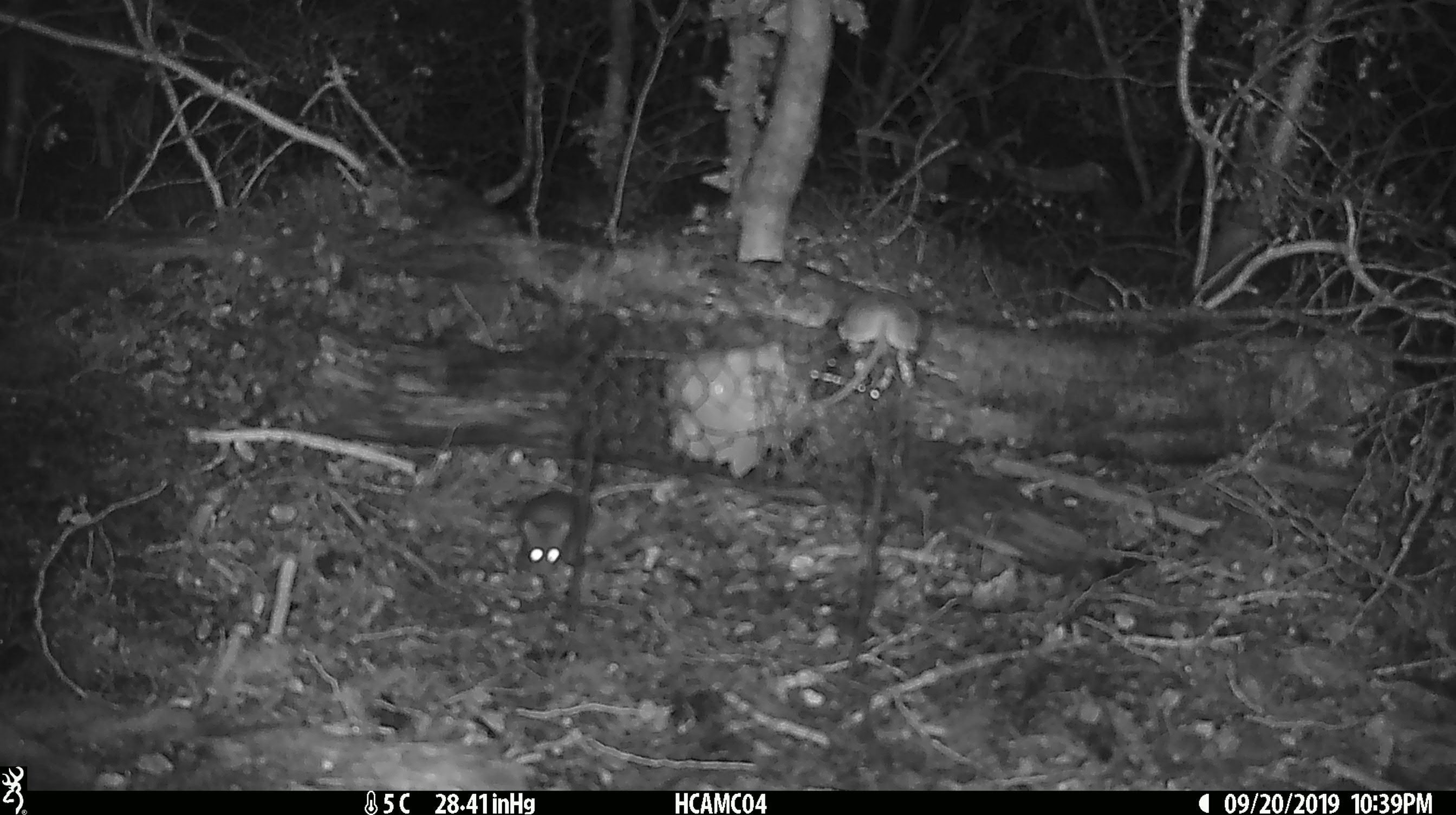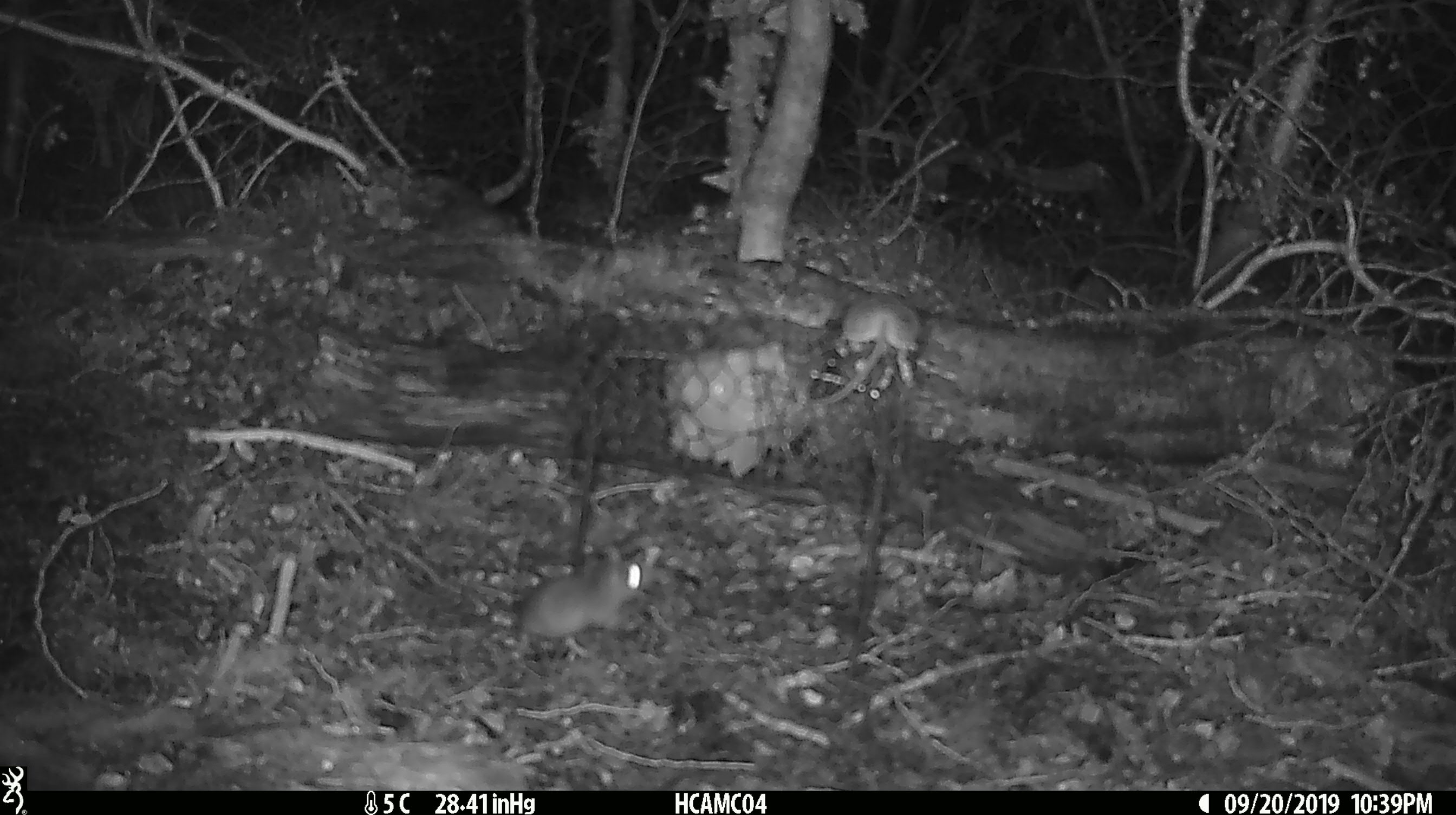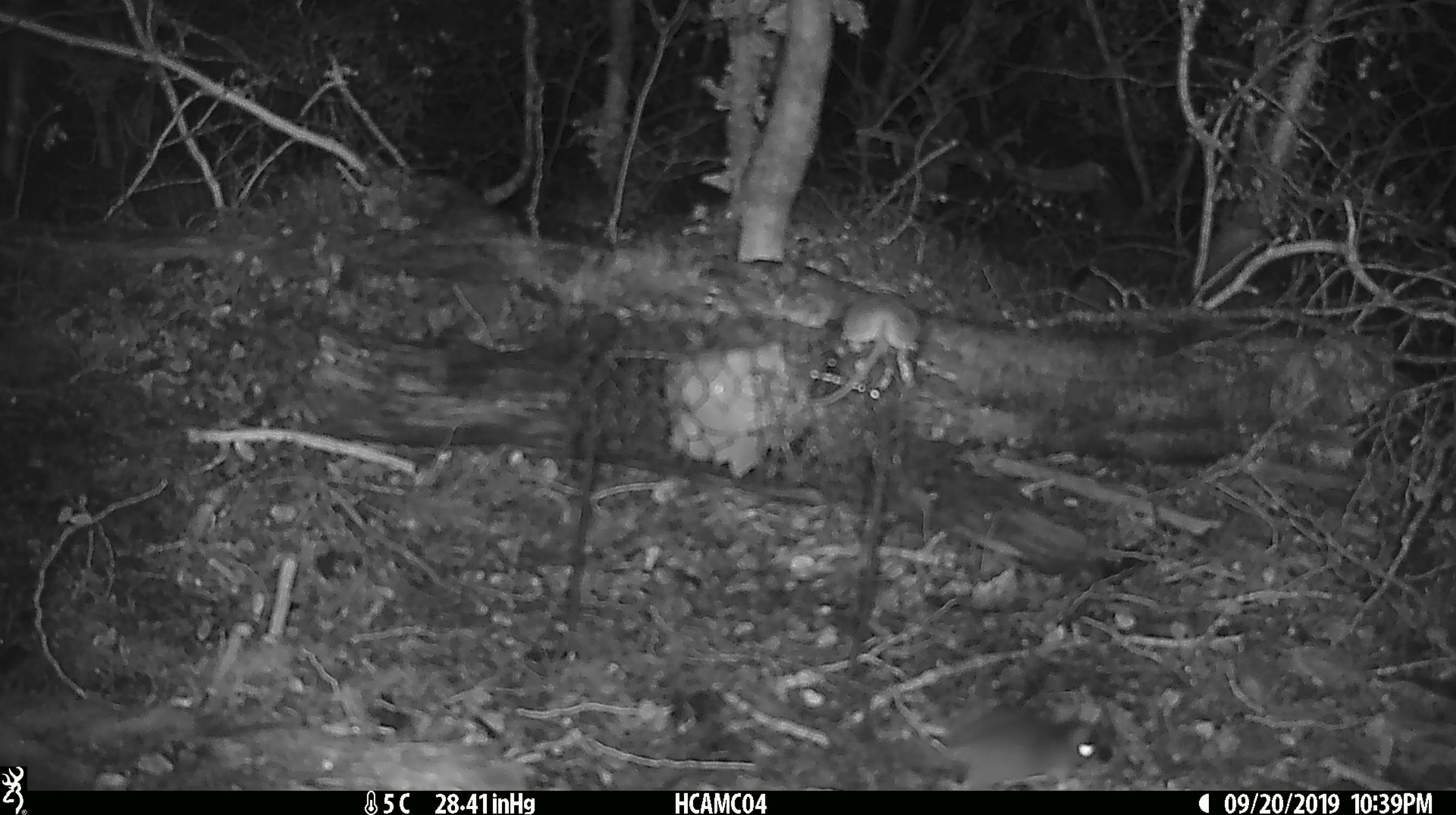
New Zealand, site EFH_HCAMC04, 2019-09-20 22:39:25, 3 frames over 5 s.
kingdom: Animalia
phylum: Chordata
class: Mammalia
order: Rodentia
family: Muridae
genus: Mus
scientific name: Mus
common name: mouse